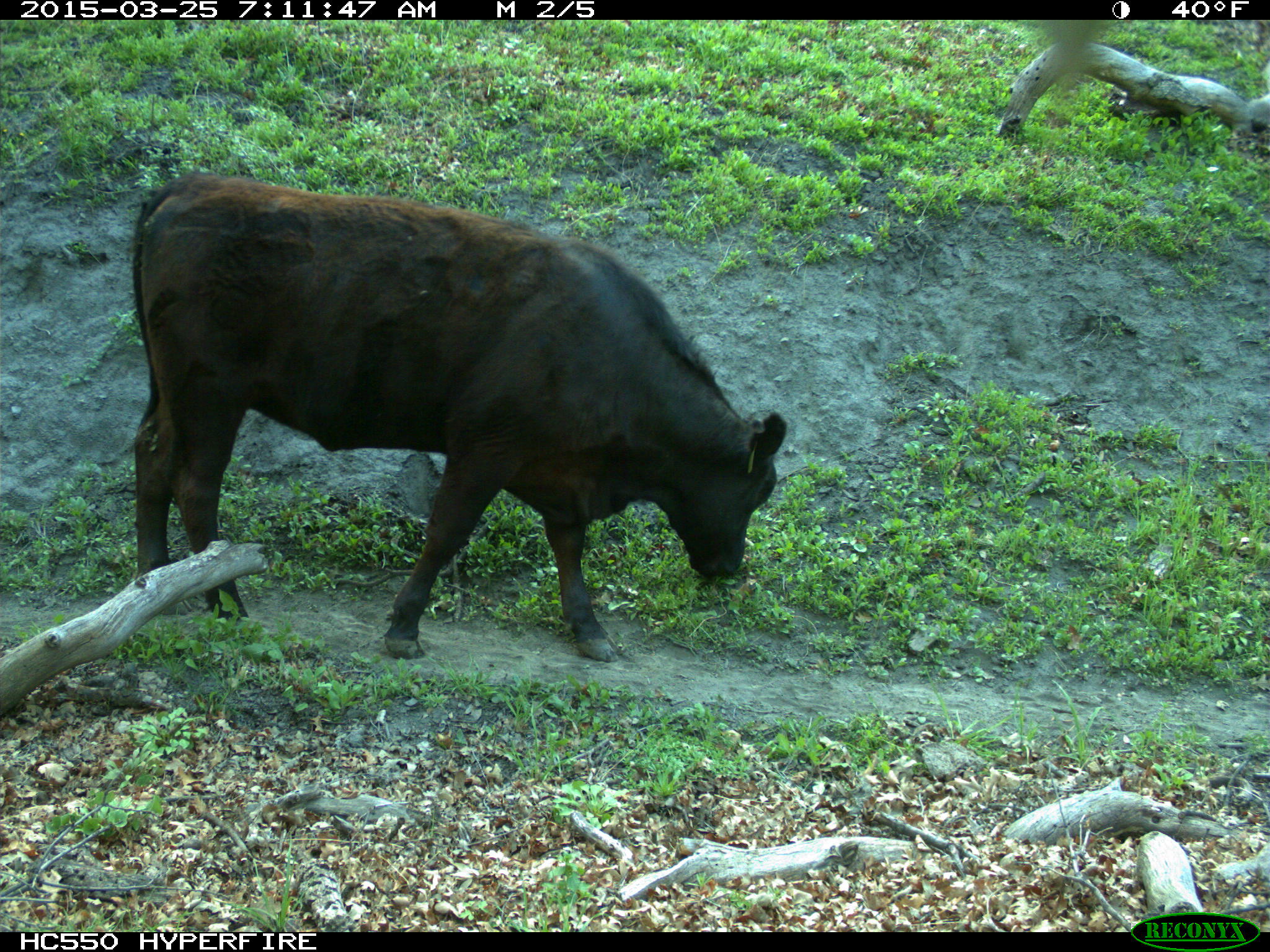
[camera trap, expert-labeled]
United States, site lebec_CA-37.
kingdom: Animalia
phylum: Chordata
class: Mammalia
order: Artiodactyla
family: Bovidae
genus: Bos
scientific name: Bos taurus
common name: domestic cow